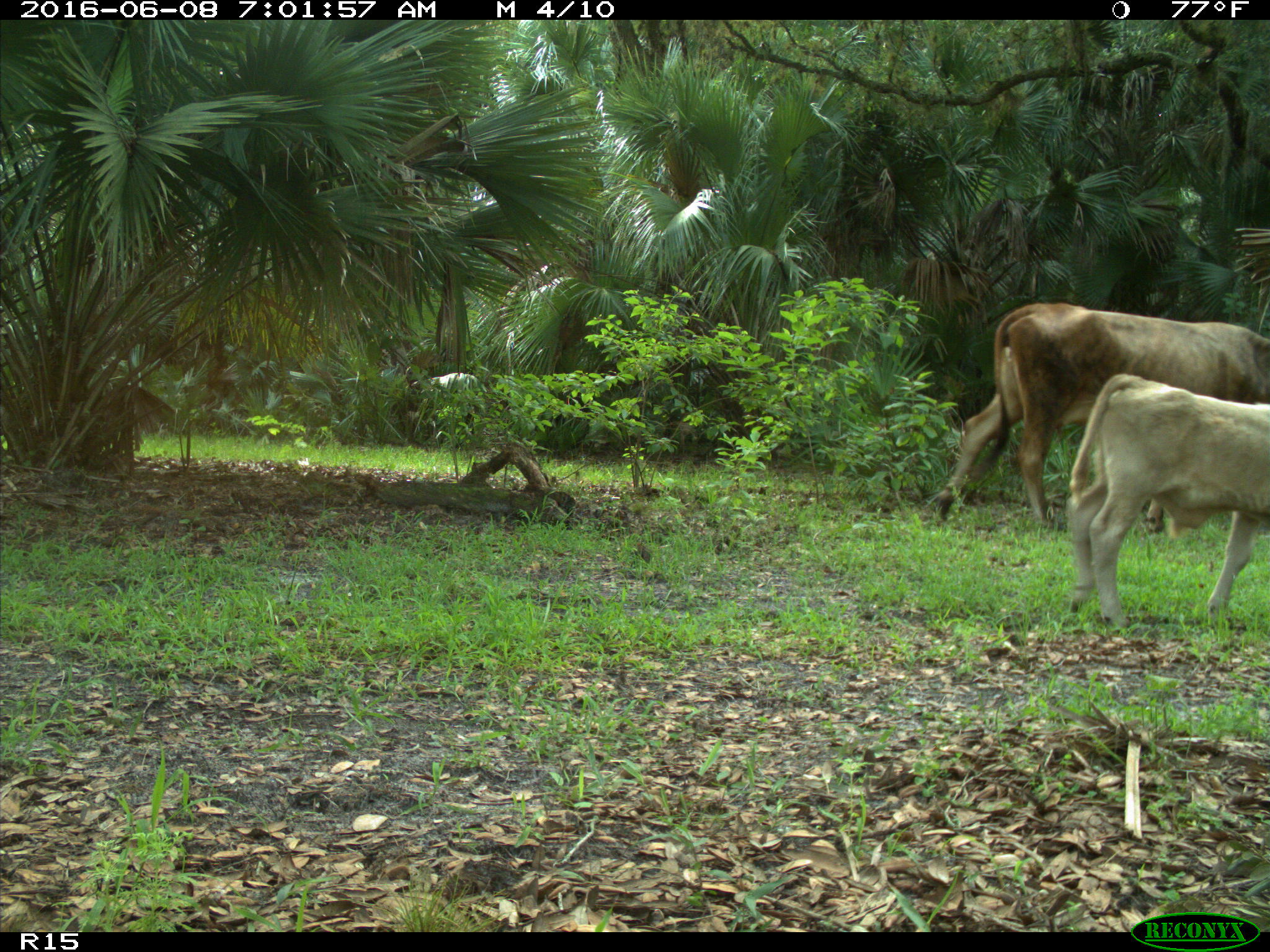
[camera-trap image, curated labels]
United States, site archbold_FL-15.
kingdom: Animalia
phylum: Chordata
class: Mammalia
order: Artiodactyla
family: Bovidae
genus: Bos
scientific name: Bos taurus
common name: domestic cow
Bos taurus (domestic cow).